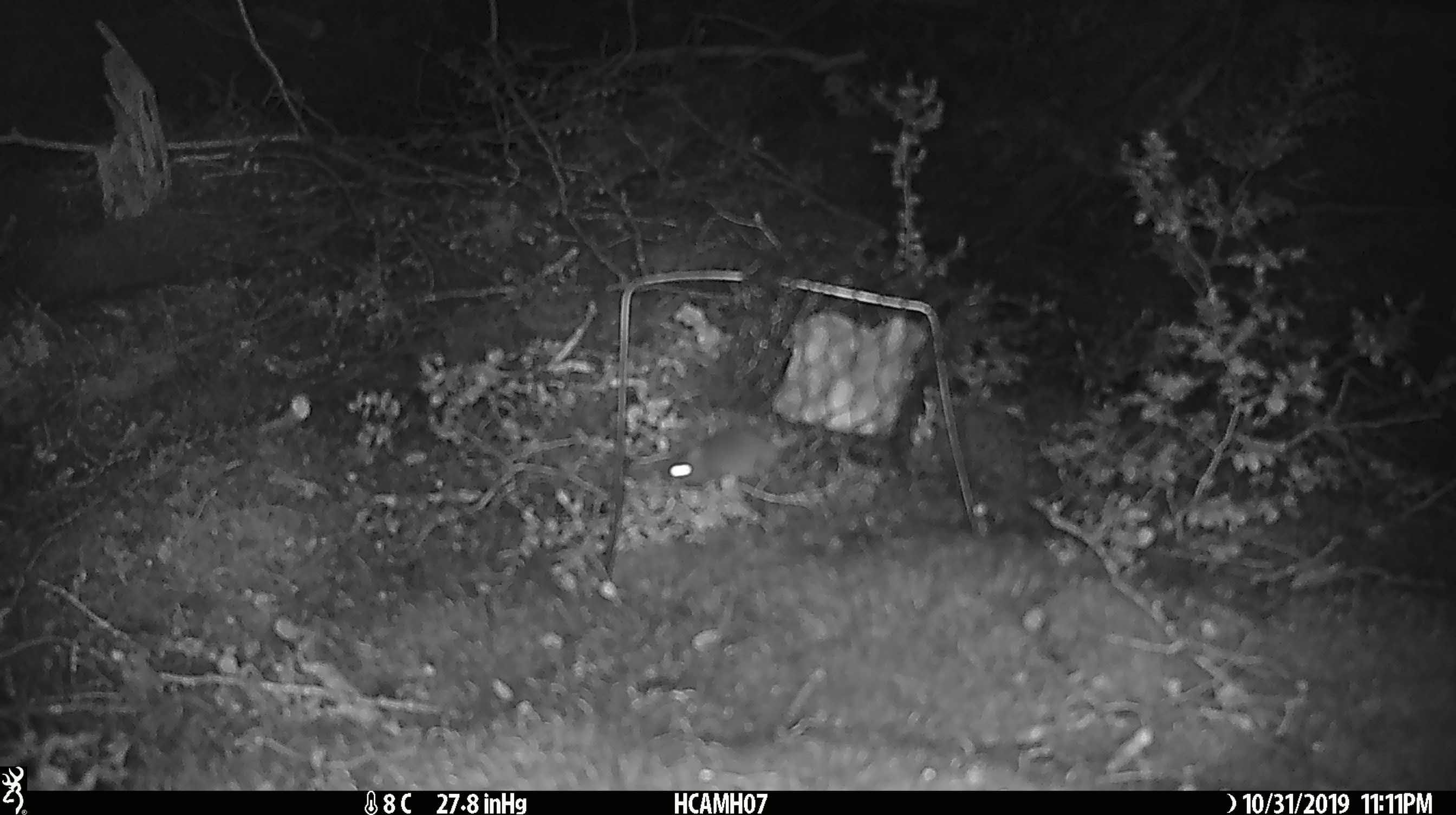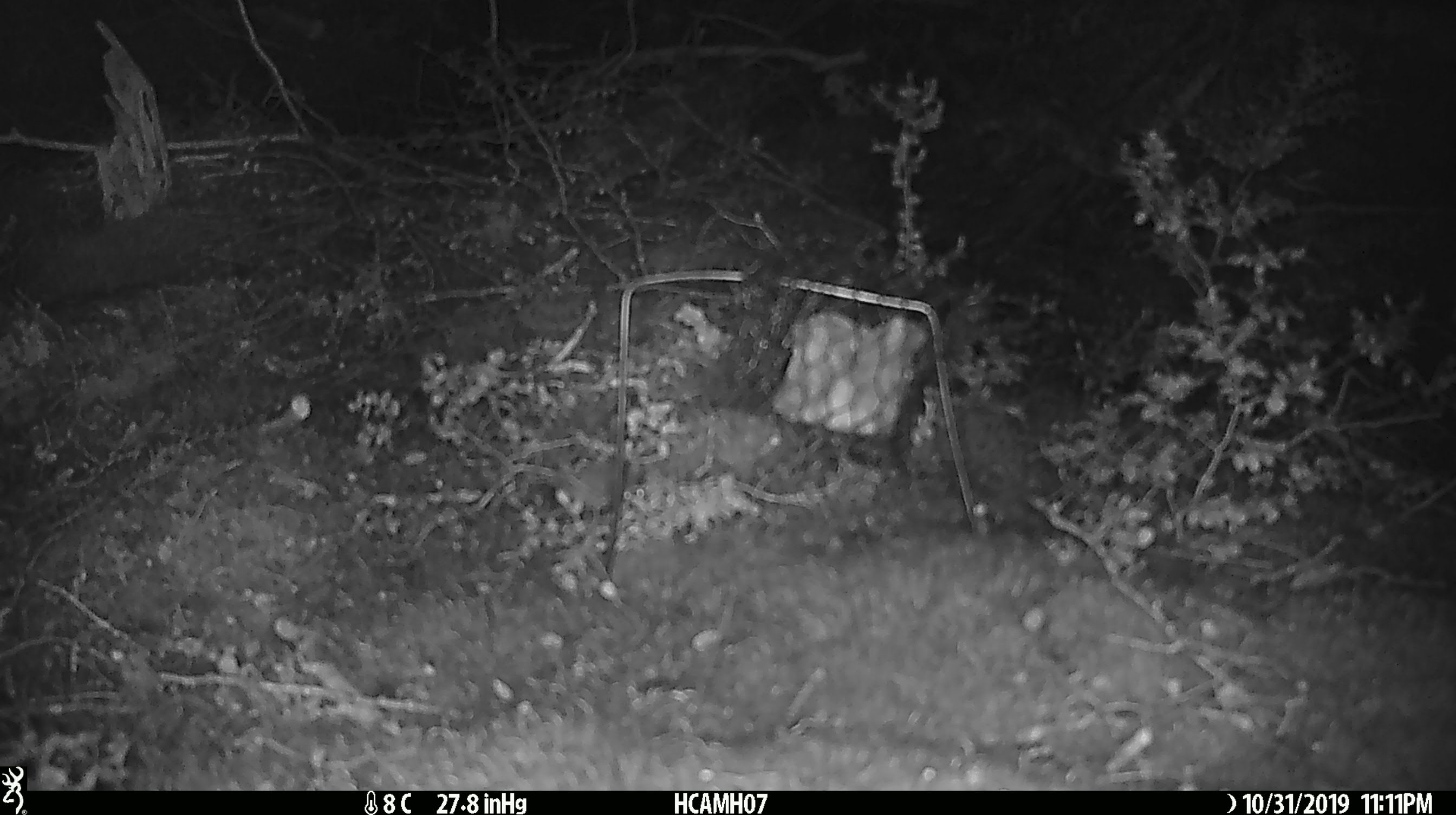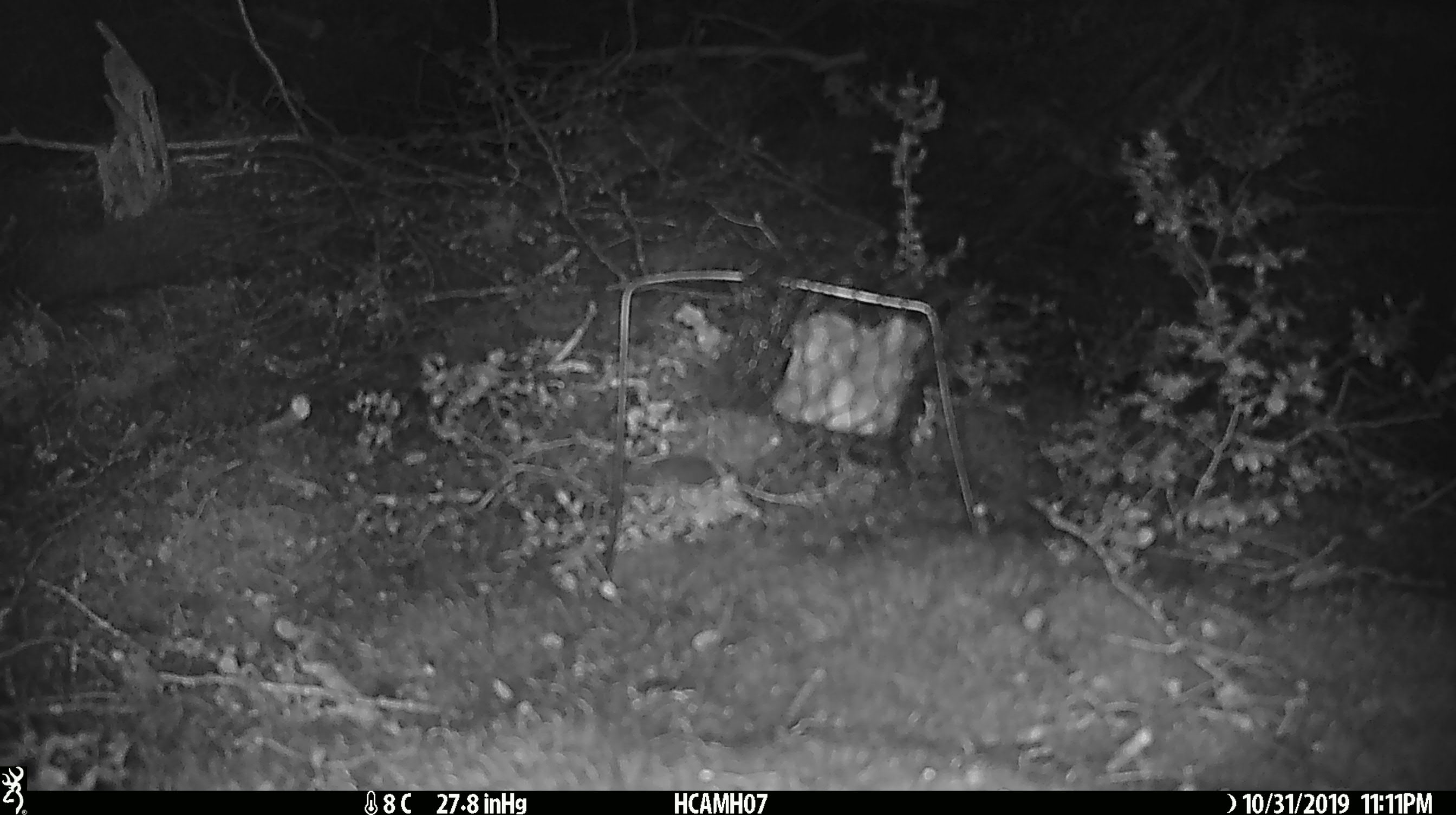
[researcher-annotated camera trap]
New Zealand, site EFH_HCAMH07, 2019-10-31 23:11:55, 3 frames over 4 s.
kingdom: Animalia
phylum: Chordata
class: Mammalia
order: Rodentia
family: Muridae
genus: Mus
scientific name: Mus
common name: mouse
Mouse (Mus).